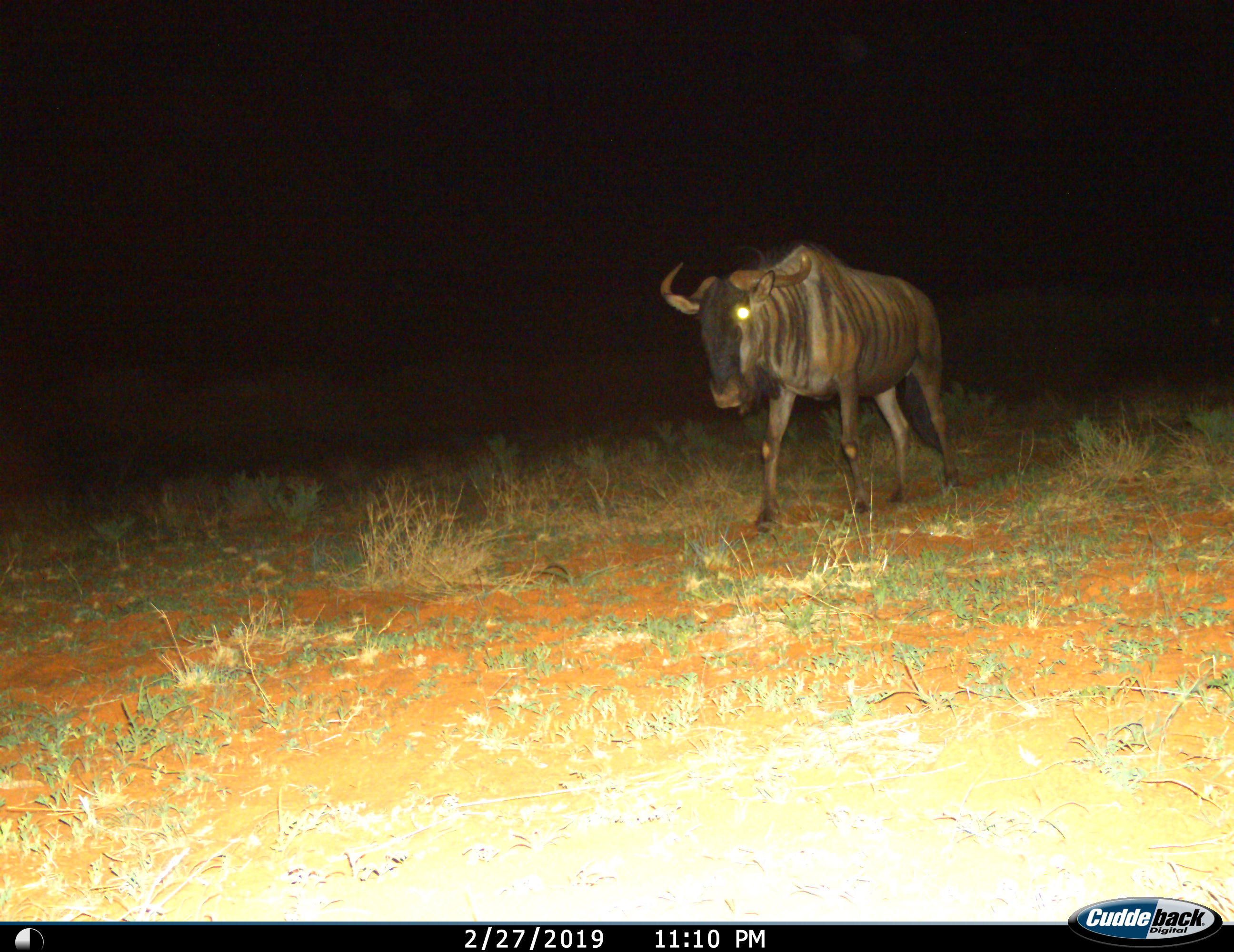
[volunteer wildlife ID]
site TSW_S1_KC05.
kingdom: Animalia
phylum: Chordata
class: Mammalia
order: Artiodactyla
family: Bovidae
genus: Connochaetes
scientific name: Connochaetes taurinus taurinus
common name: blue wildebeest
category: wildebeestblue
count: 1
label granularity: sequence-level